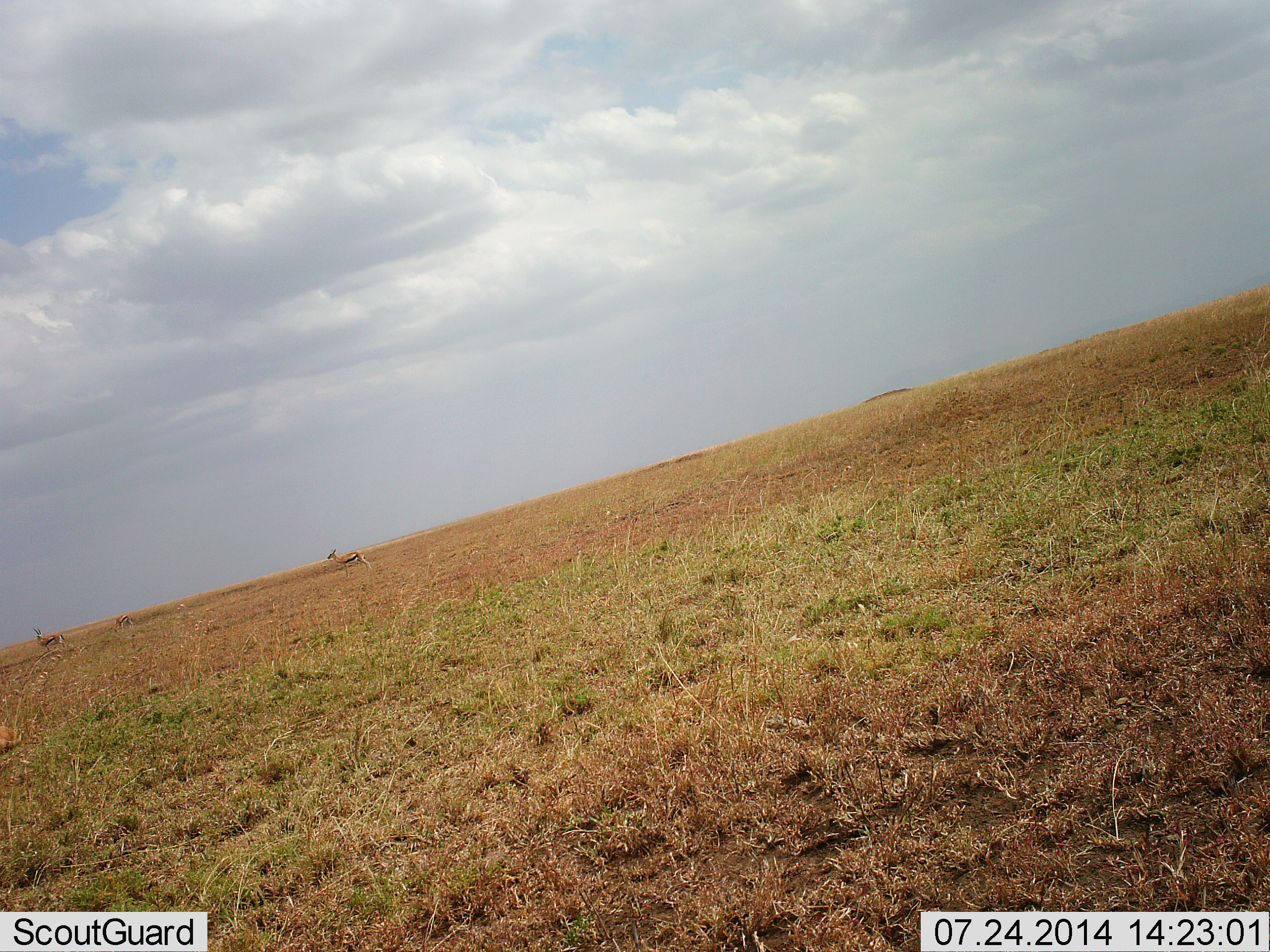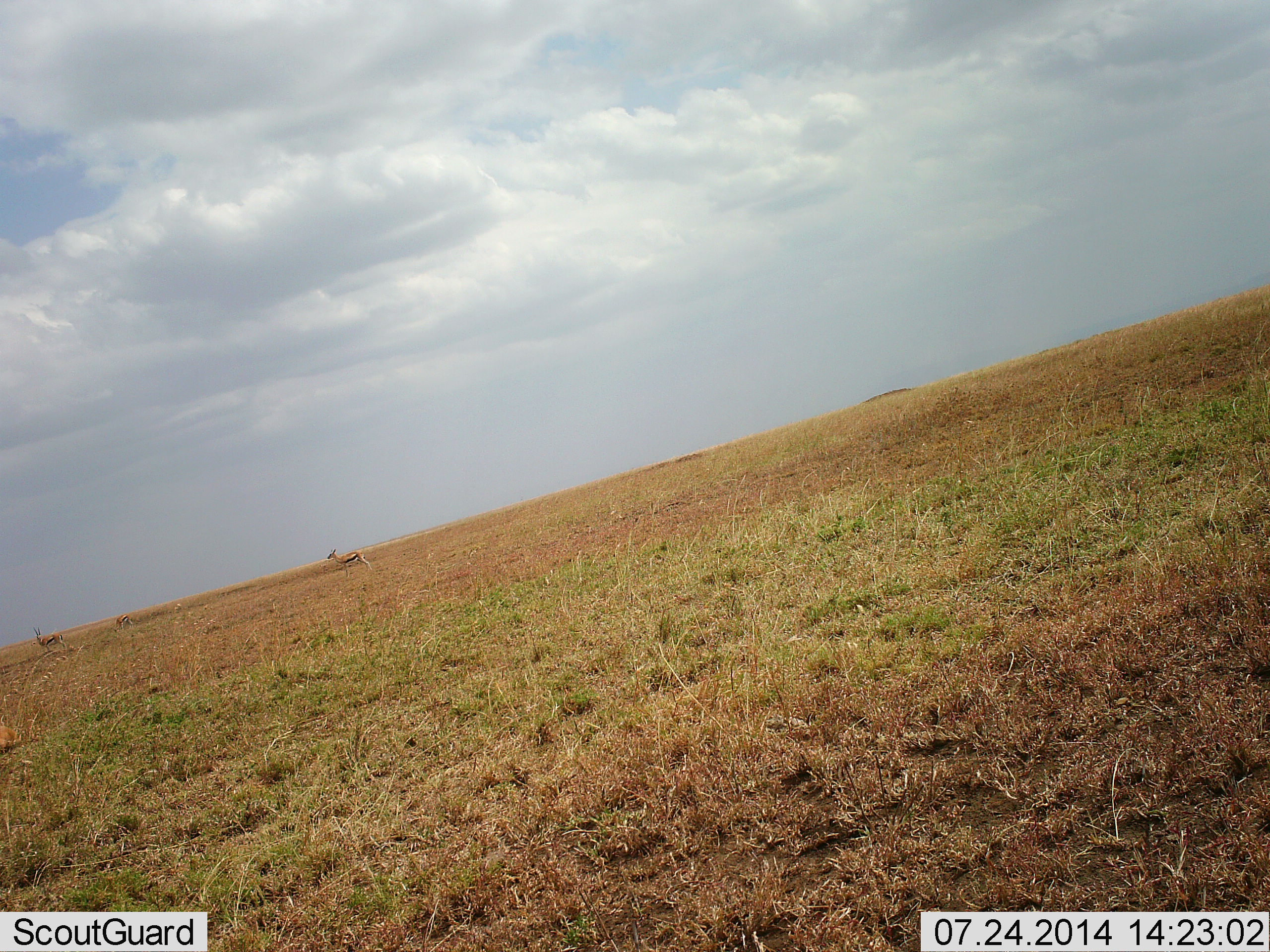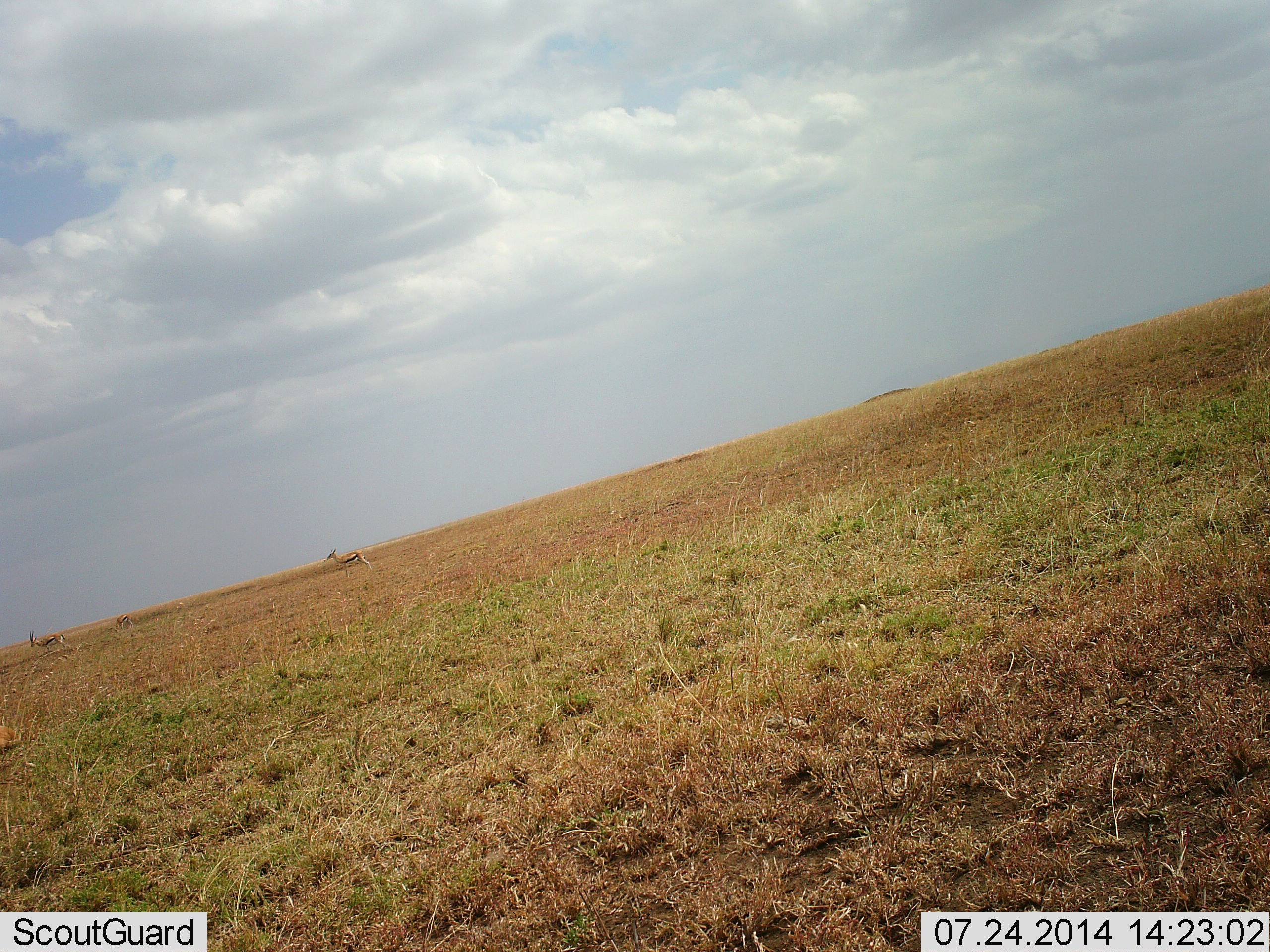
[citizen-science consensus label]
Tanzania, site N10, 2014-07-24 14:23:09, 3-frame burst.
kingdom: Animalia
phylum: Chordata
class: Mammalia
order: Artiodactyla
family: Bovidae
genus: Eudorcas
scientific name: Eudorcas thomsonii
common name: thomson's gazelle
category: gazellethomsons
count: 3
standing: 80%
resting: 10%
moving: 10%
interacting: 0%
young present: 0%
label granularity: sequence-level